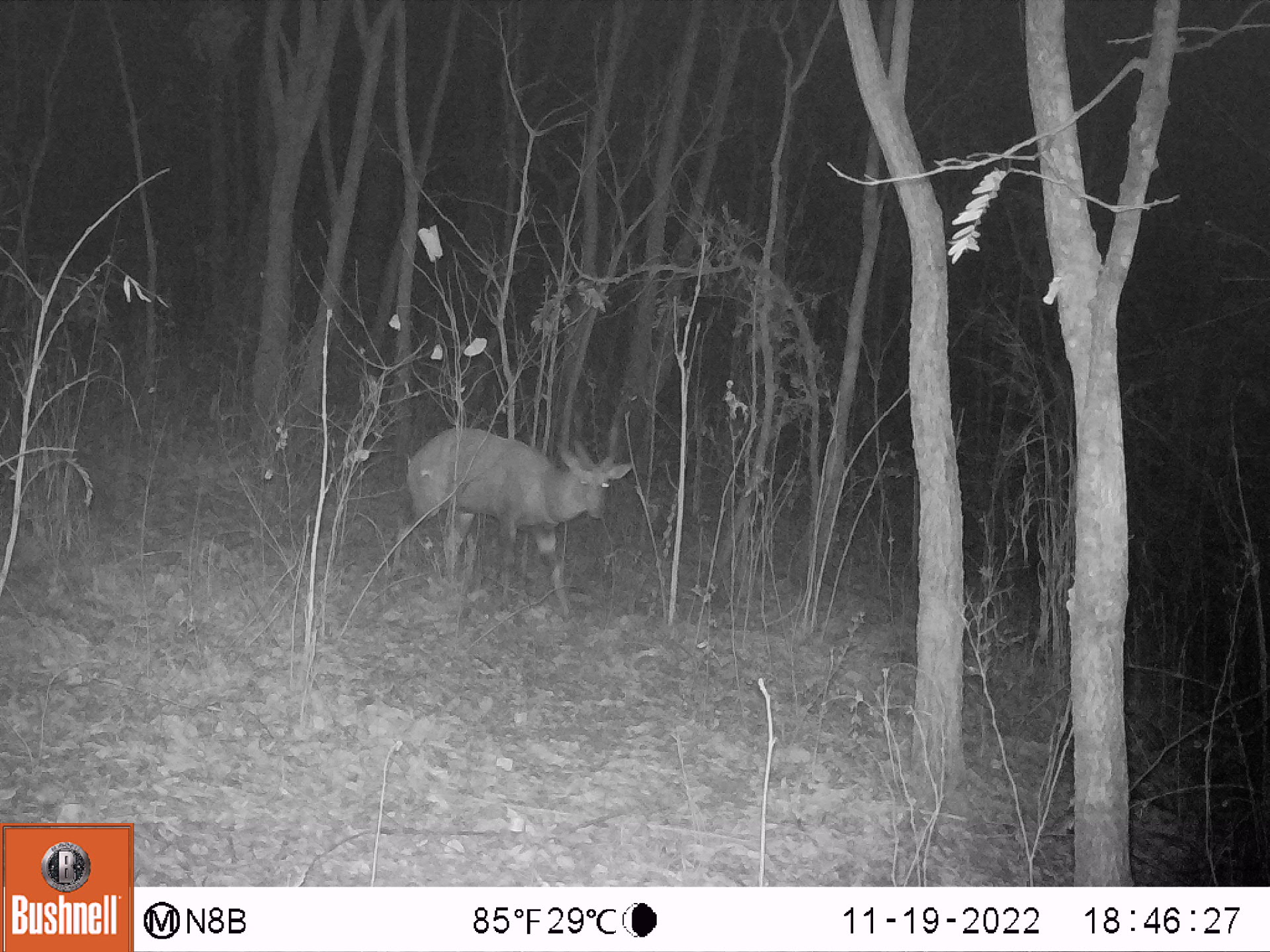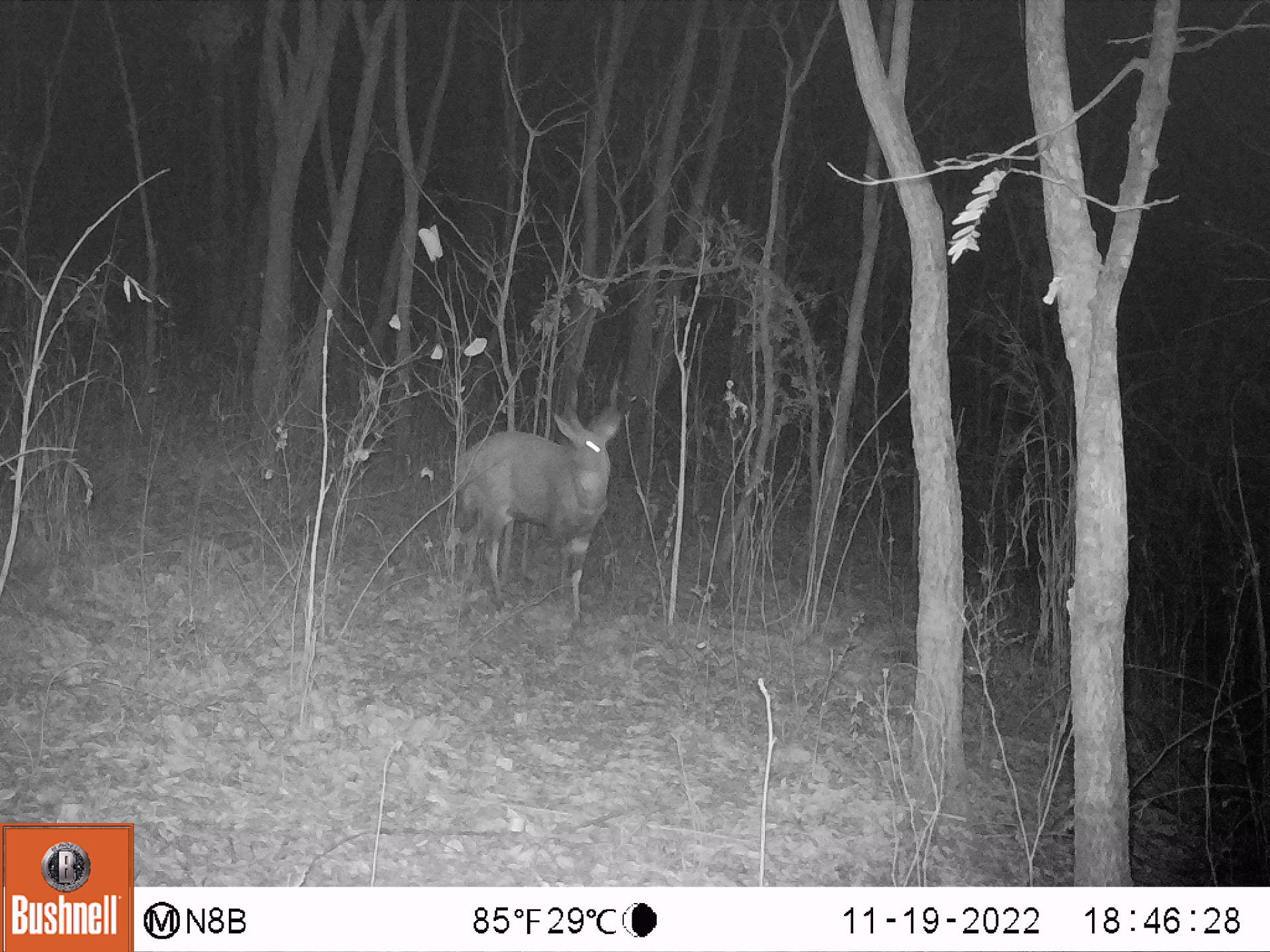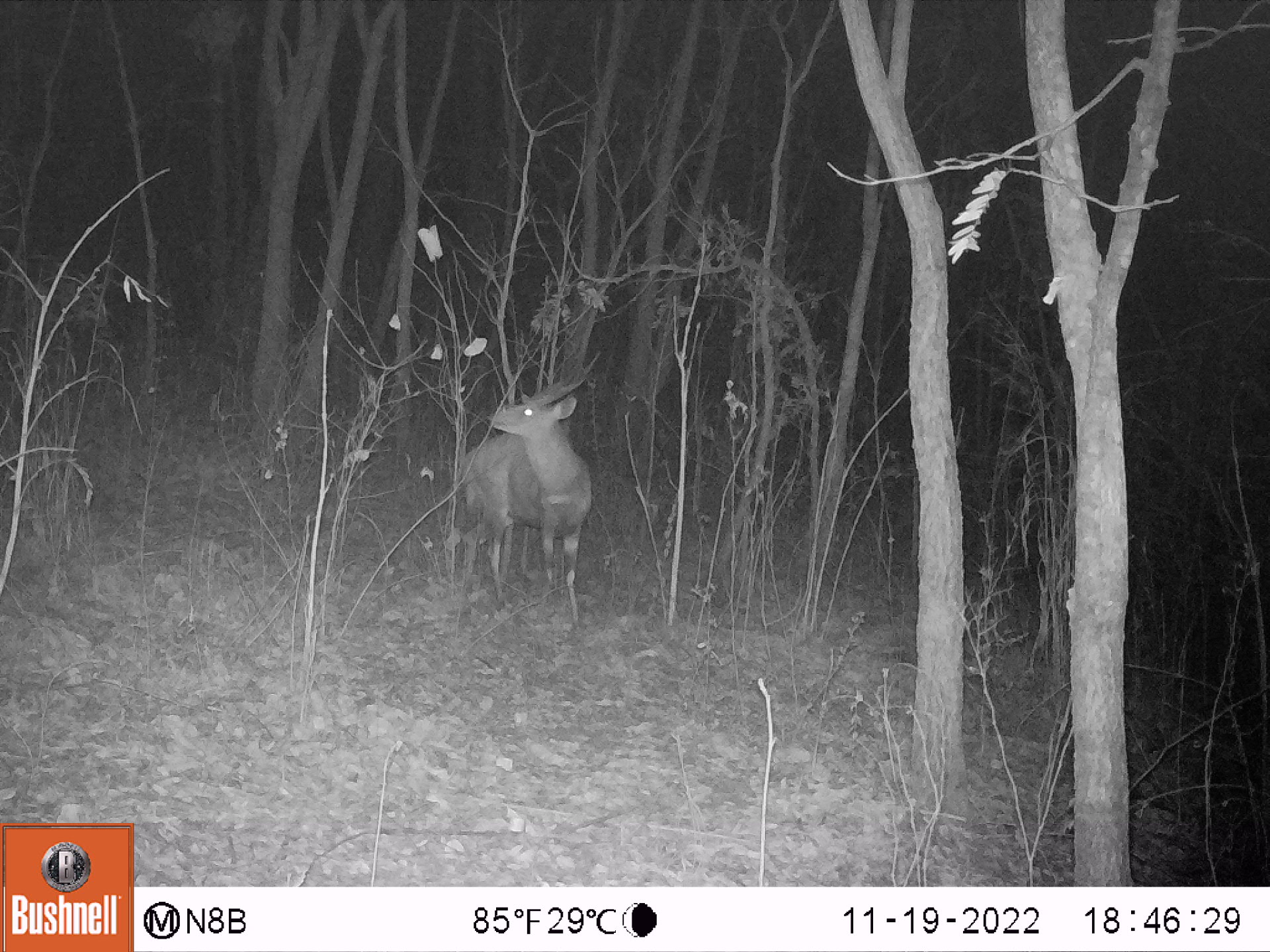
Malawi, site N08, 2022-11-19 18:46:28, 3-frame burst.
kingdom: Animalia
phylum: Chordata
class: Mammalia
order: Artiodactyla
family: Bovidae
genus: Tragelaphus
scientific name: Tragelaphus sylvaticus sylvaticus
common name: cape bushbuck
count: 1